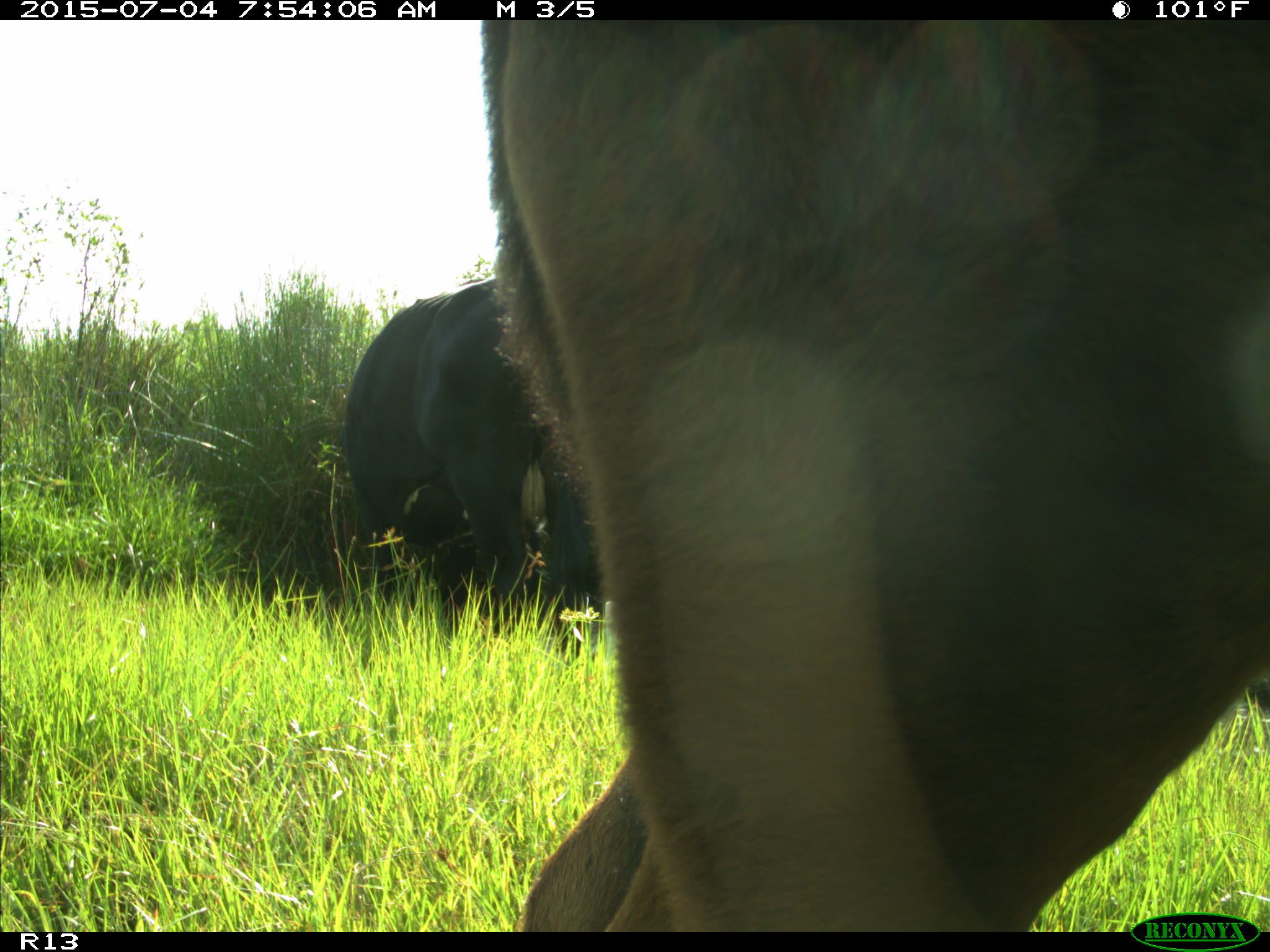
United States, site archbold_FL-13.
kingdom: Animalia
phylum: Chordata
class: Mammalia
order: Artiodactyla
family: Bovidae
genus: Bos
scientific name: Bos taurus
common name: domestic cow